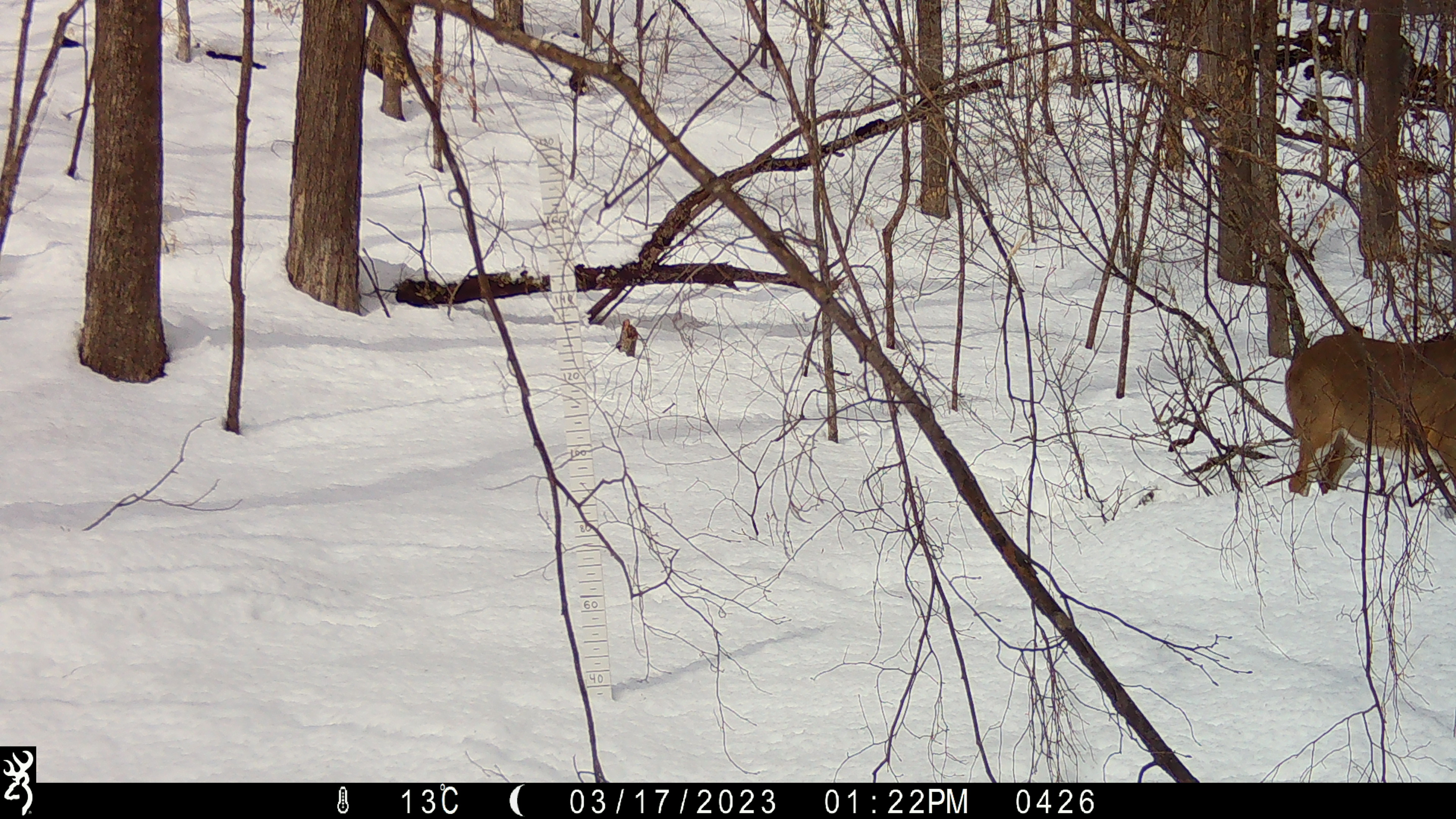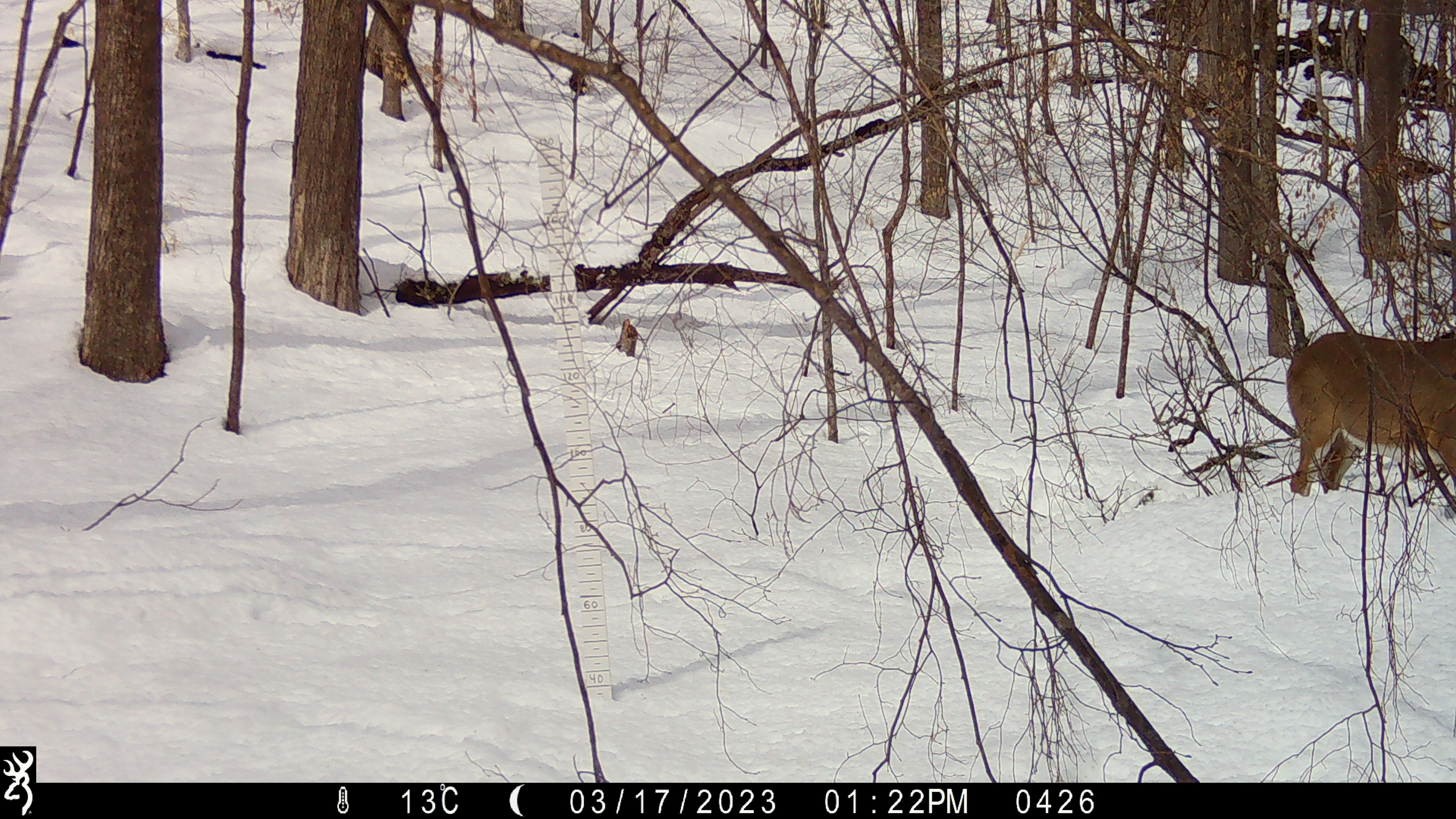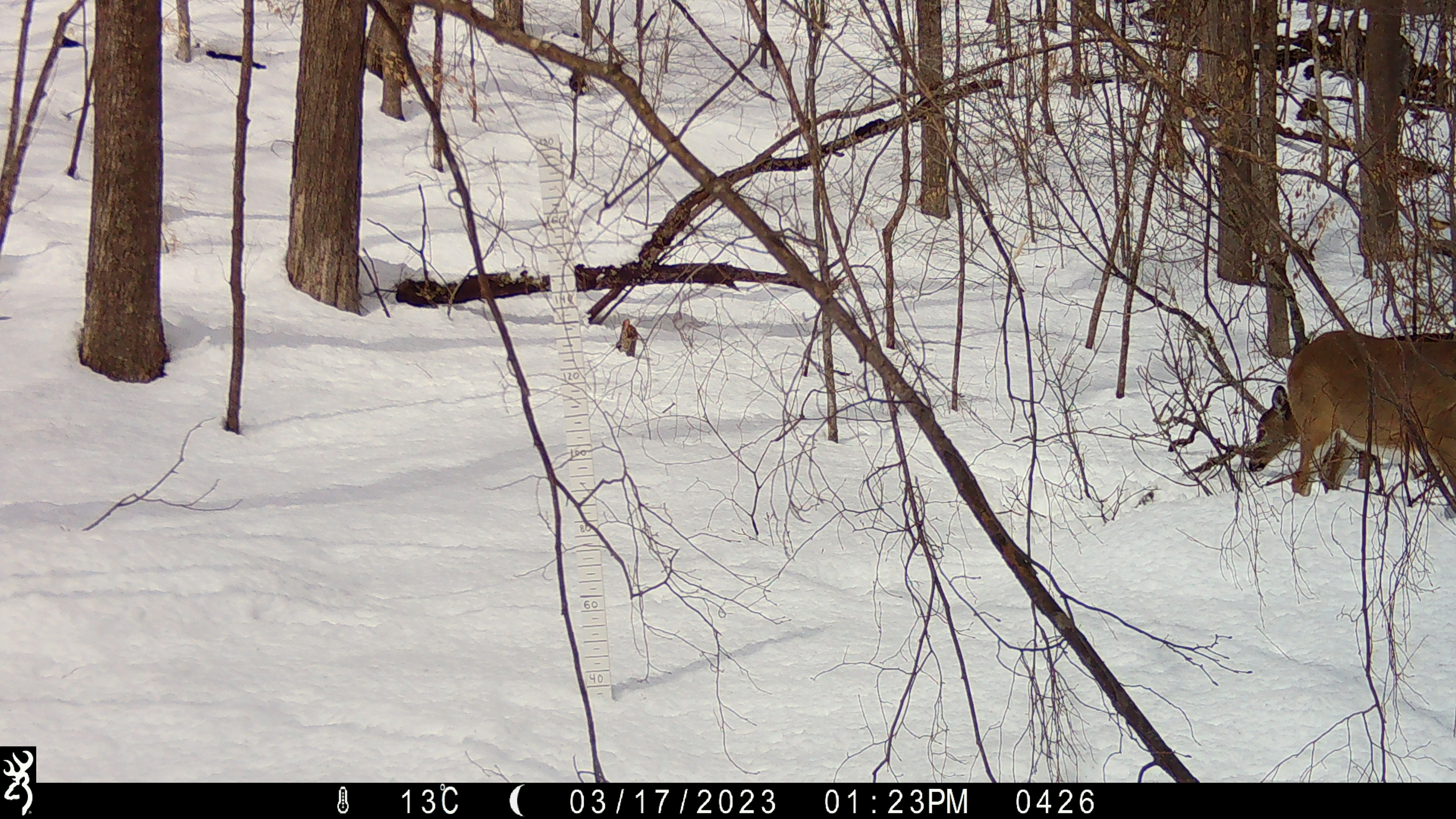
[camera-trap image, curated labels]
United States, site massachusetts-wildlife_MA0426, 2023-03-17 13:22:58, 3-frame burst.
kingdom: Animalia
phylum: Chordata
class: Mammalia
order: Artiodactyla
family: Cervidae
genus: Odocoileus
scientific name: Odocoileus virginianus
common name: white-tailed deer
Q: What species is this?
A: White-tailed deer (Odocoileus virginianus).